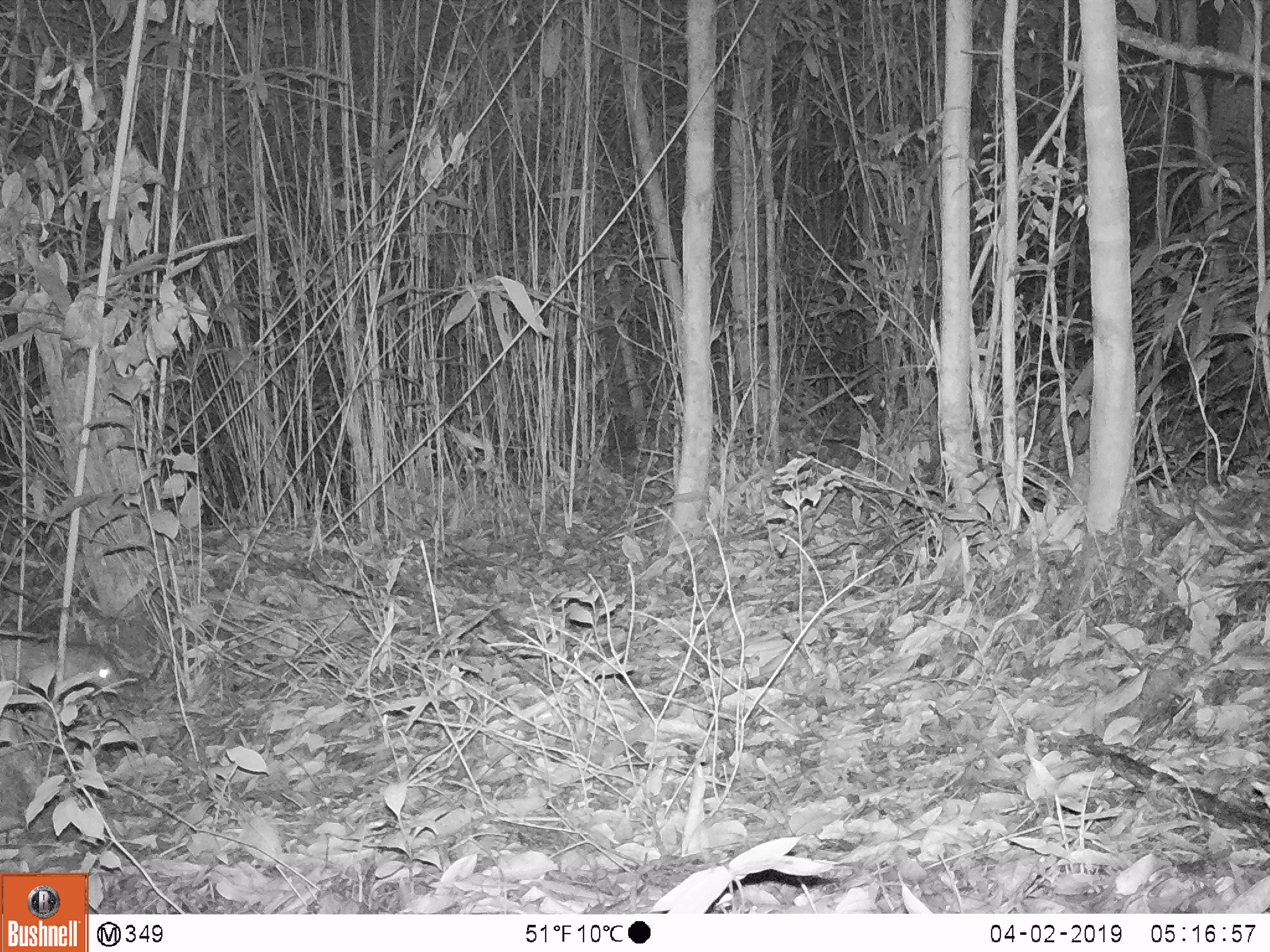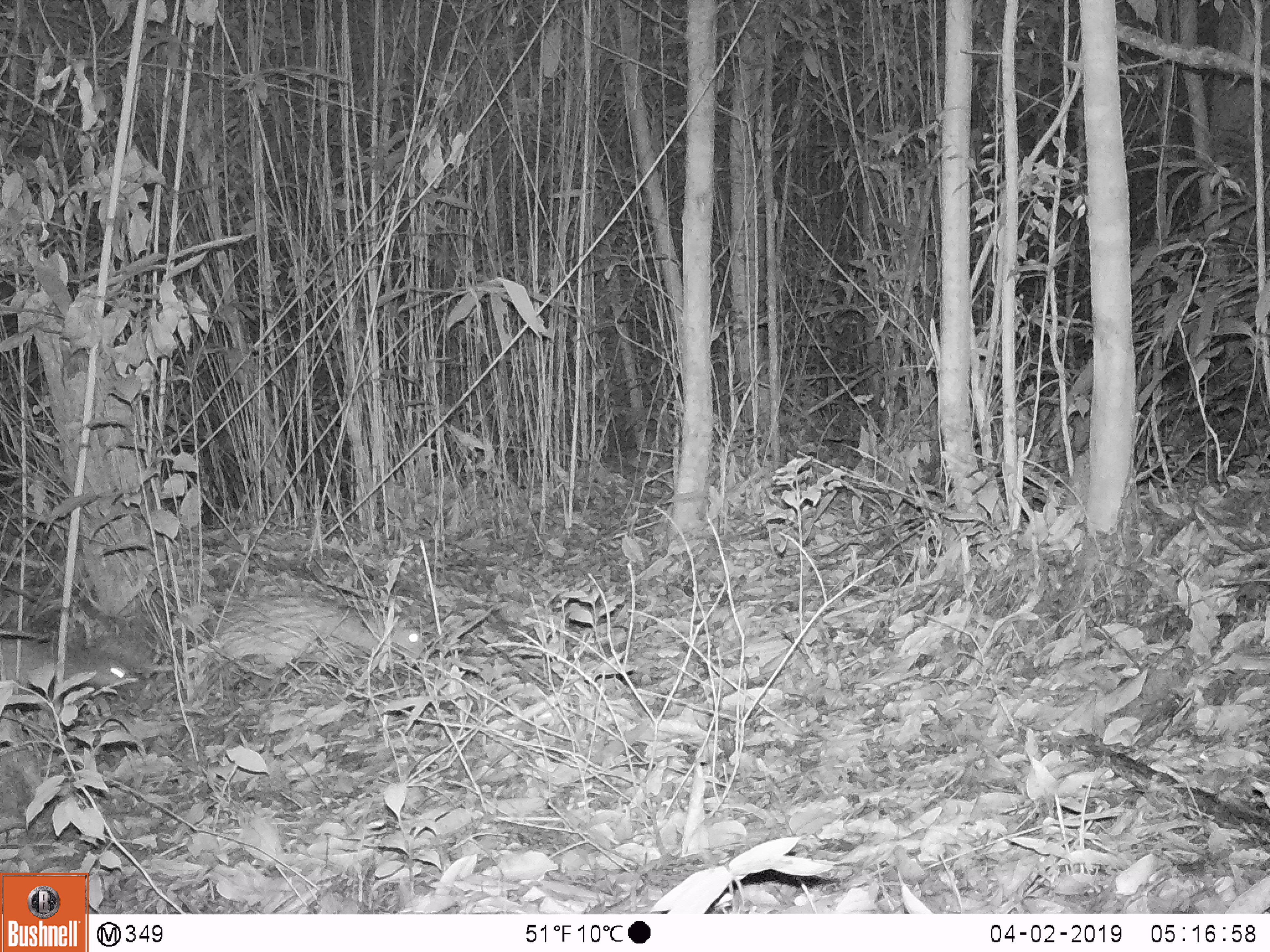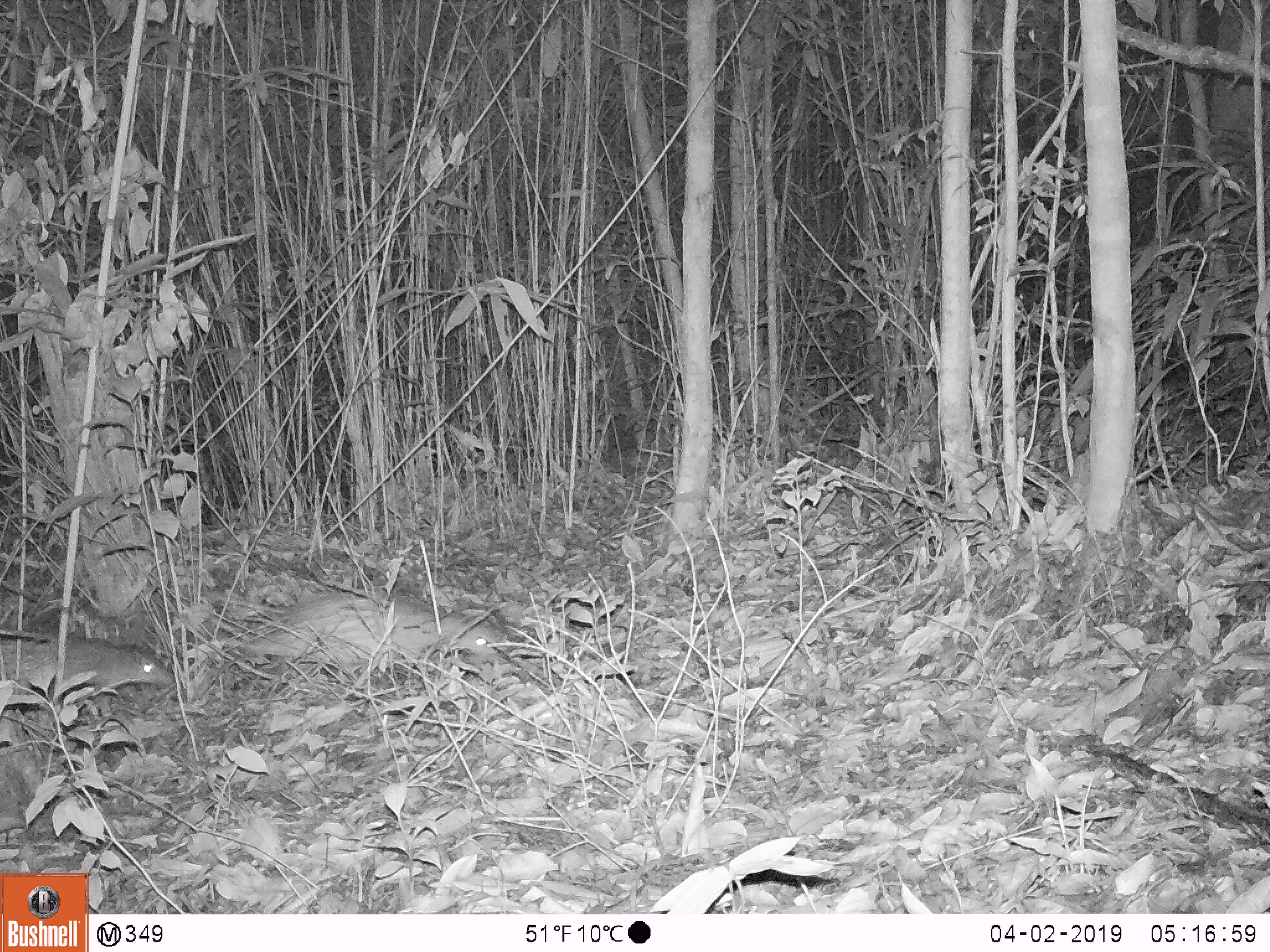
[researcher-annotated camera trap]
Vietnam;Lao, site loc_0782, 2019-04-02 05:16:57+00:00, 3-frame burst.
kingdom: Animalia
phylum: Chordata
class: Mammalia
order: Rodentia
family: Hystricidae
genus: Atherurus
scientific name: Atherurus macrourus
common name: asiatic brush-tailed porcupine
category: asiatic brush tailed porcupine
Asiatic brush tailed porcupine (asiatic brush-tailed porcupine) (Atherurus macrourus). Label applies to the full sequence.